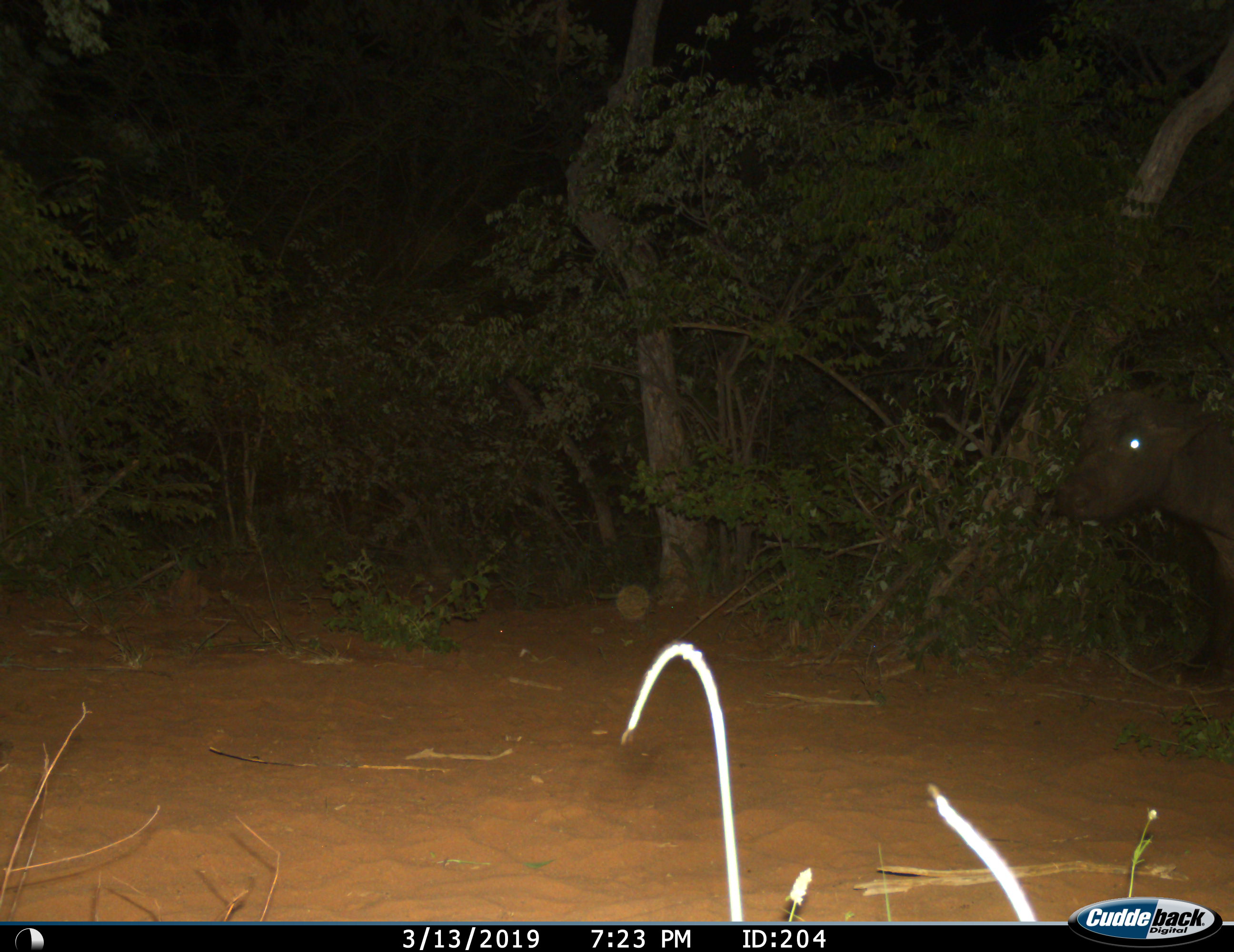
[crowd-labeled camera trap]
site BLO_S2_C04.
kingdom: Animalia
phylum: Chordata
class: Mammalia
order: Artiodactyla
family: Bovidae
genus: Syncerus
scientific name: Syncerus caffer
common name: african buffalo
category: buffalo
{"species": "buffalo (african buffalo) (Syncerus caffer)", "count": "1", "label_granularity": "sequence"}